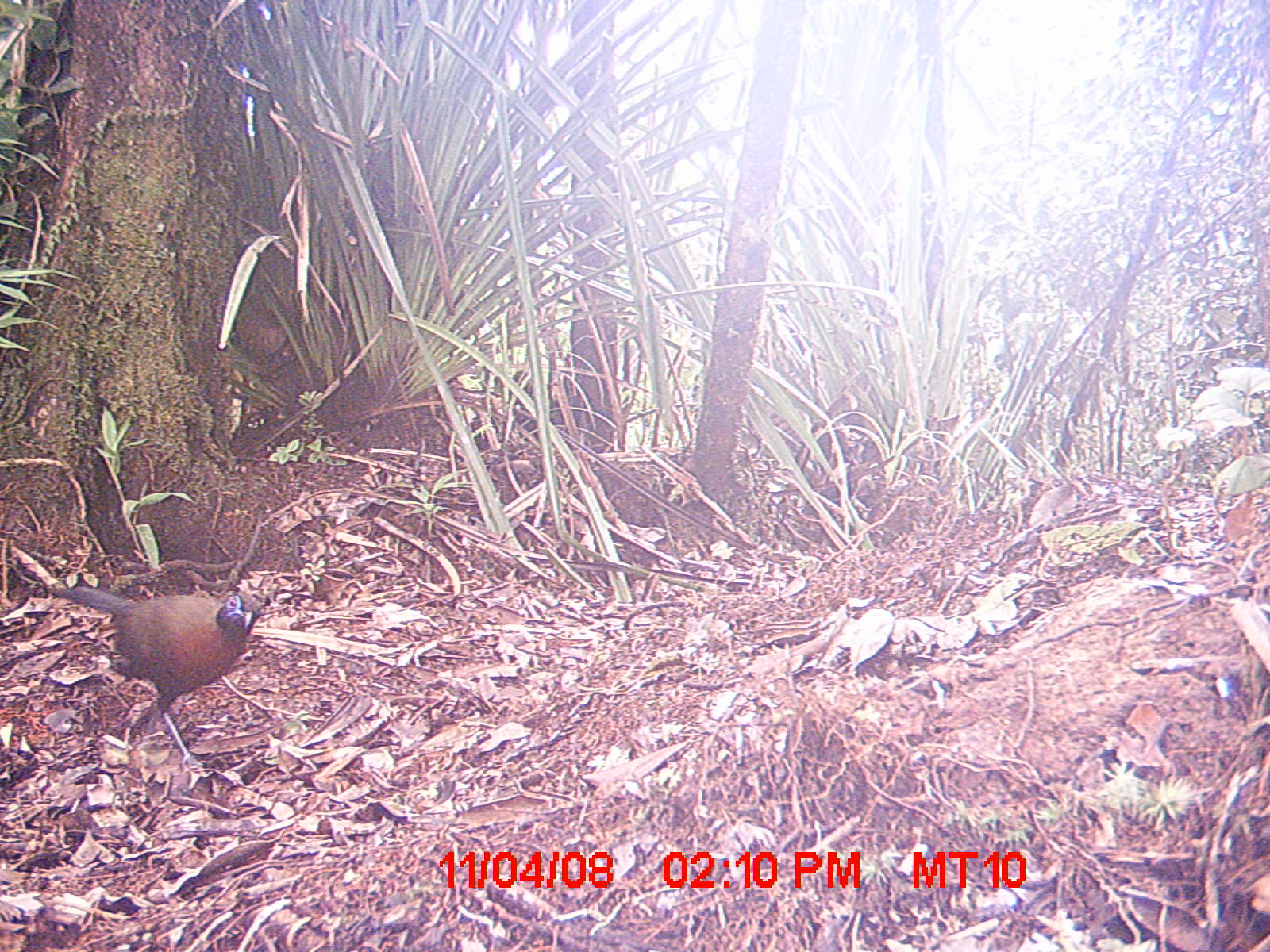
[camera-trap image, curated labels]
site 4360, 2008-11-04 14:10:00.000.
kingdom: Animalia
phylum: Chordata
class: Aves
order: Coraciiformes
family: Brachypteraciidae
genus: Brachypteracias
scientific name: Brachypteracias squamiger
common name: scaly ground-roller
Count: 1.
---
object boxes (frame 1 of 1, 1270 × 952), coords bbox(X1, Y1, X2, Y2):
brachypteracias squamiger: bbox(50, 583, 265, 756)